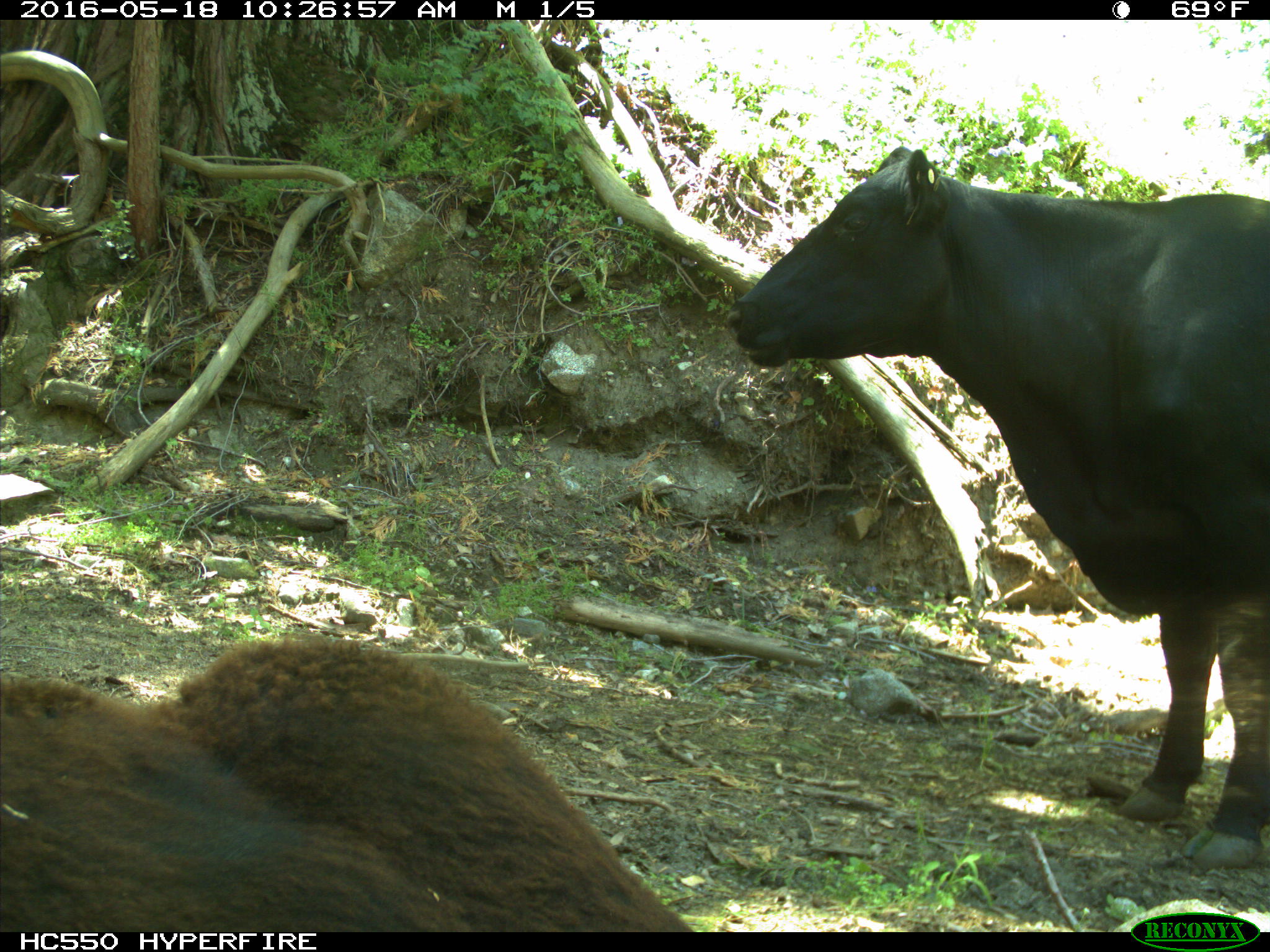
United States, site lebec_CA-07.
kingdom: Animalia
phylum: Chordata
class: Mammalia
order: Artiodactyla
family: Bovidae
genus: Bos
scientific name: Bos taurus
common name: domestic cow